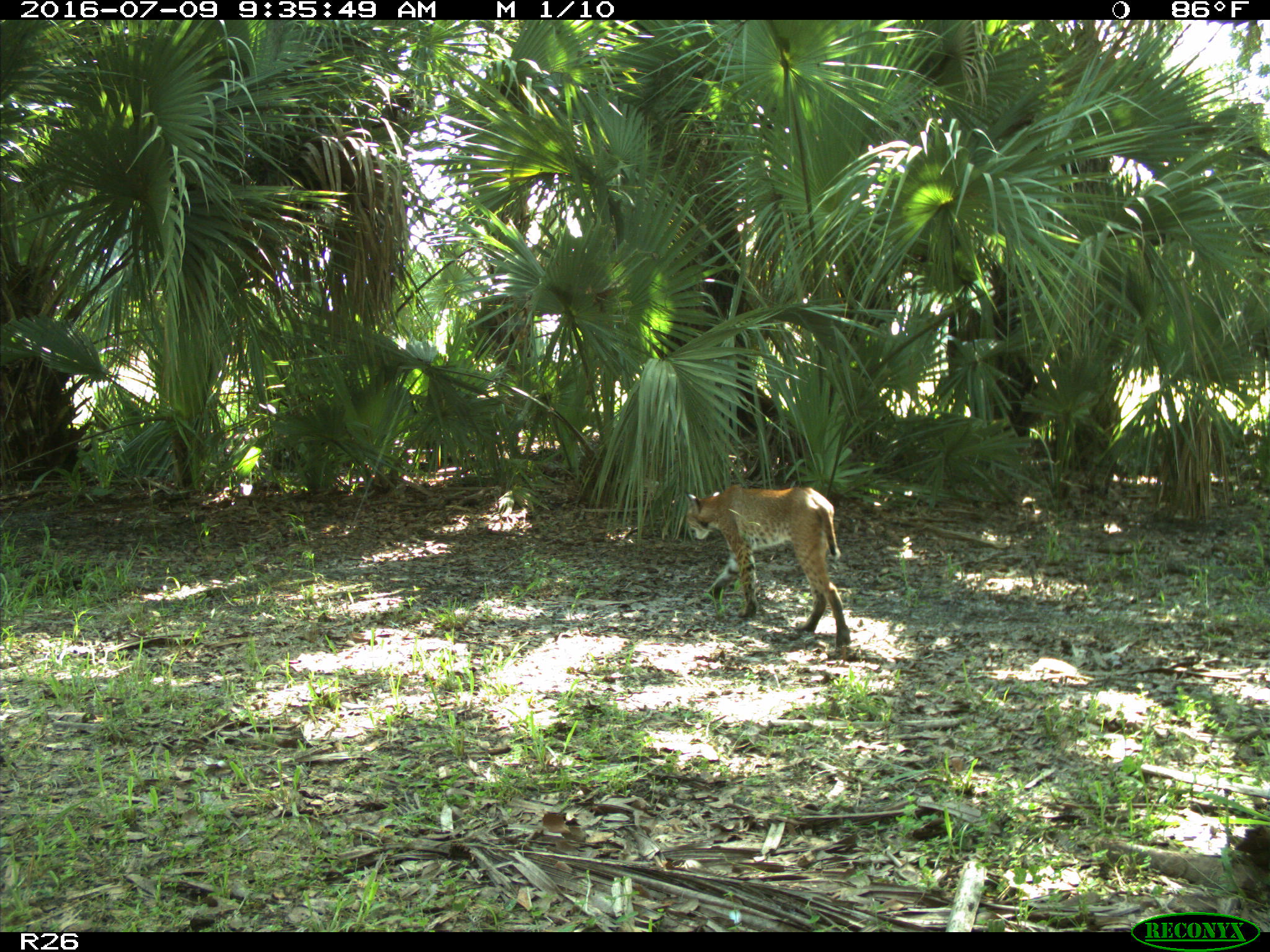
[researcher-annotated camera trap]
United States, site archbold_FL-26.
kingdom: Animalia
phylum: Chordata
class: Mammalia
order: Carnivora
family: Felidae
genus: Lynx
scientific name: Lynx rufus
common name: bobcat